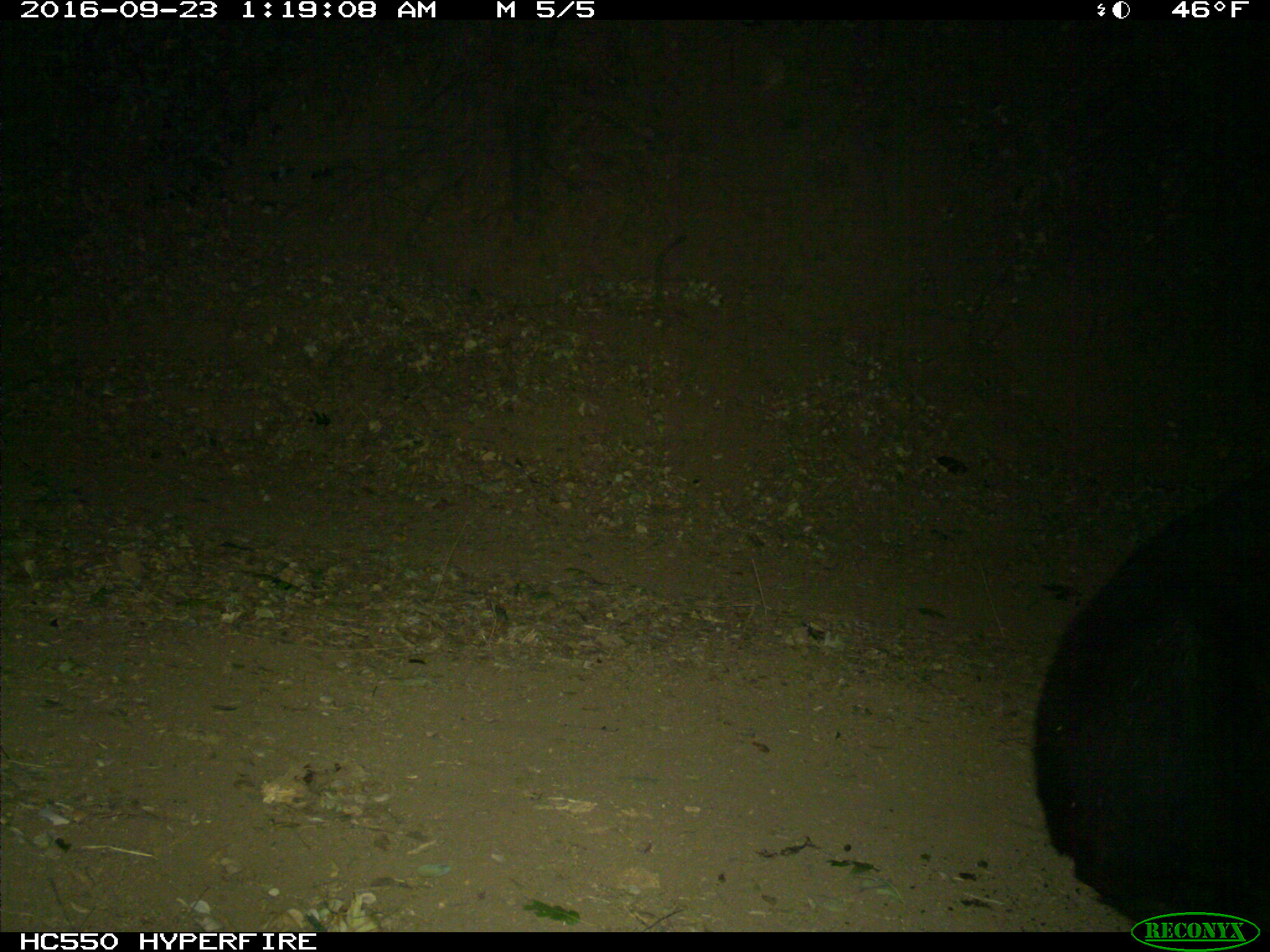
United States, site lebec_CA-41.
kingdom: Animalia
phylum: Chordata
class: Mammalia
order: Carnivora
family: Ursidae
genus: Ursus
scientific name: Ursus americanus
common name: american black bear